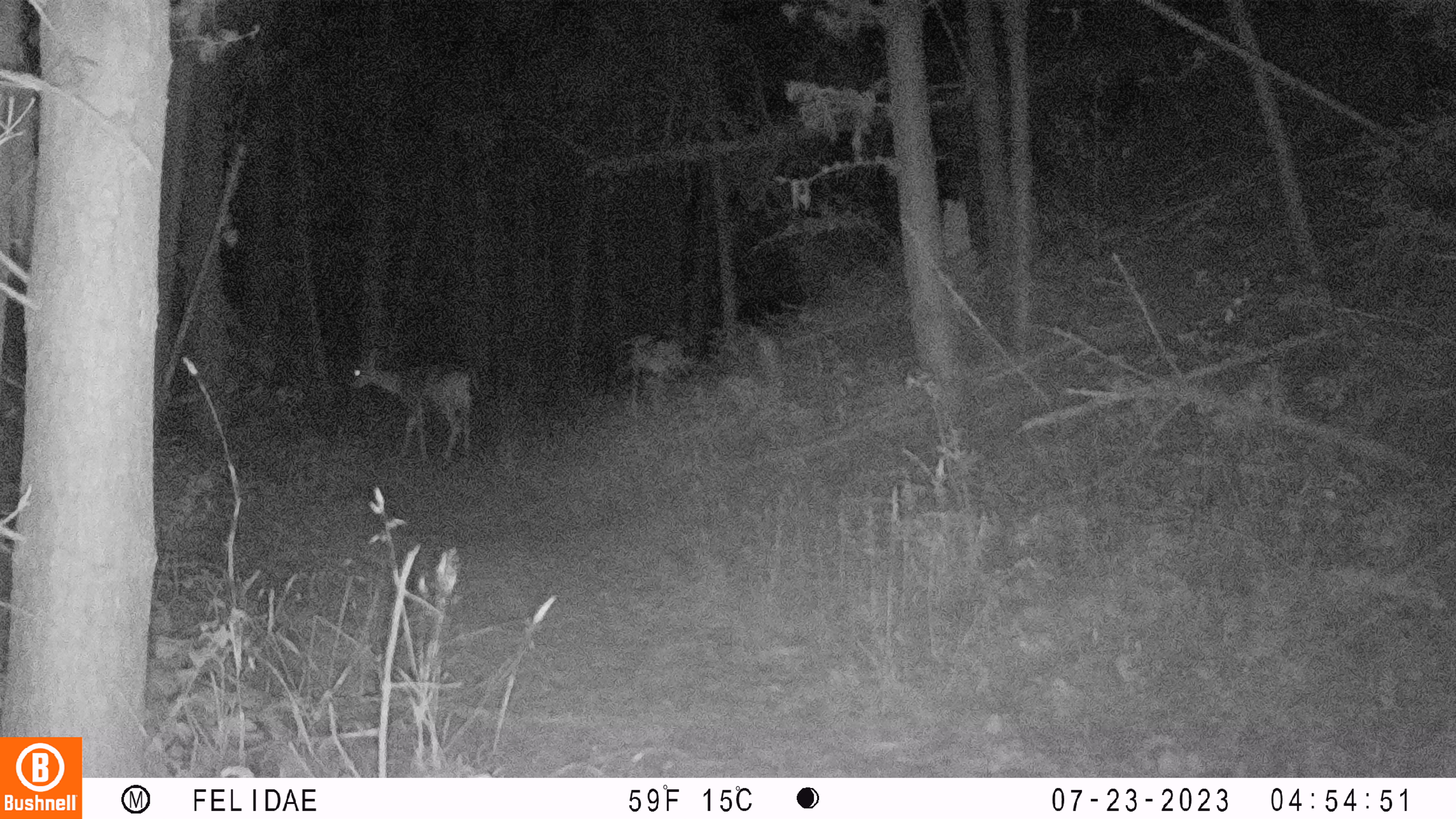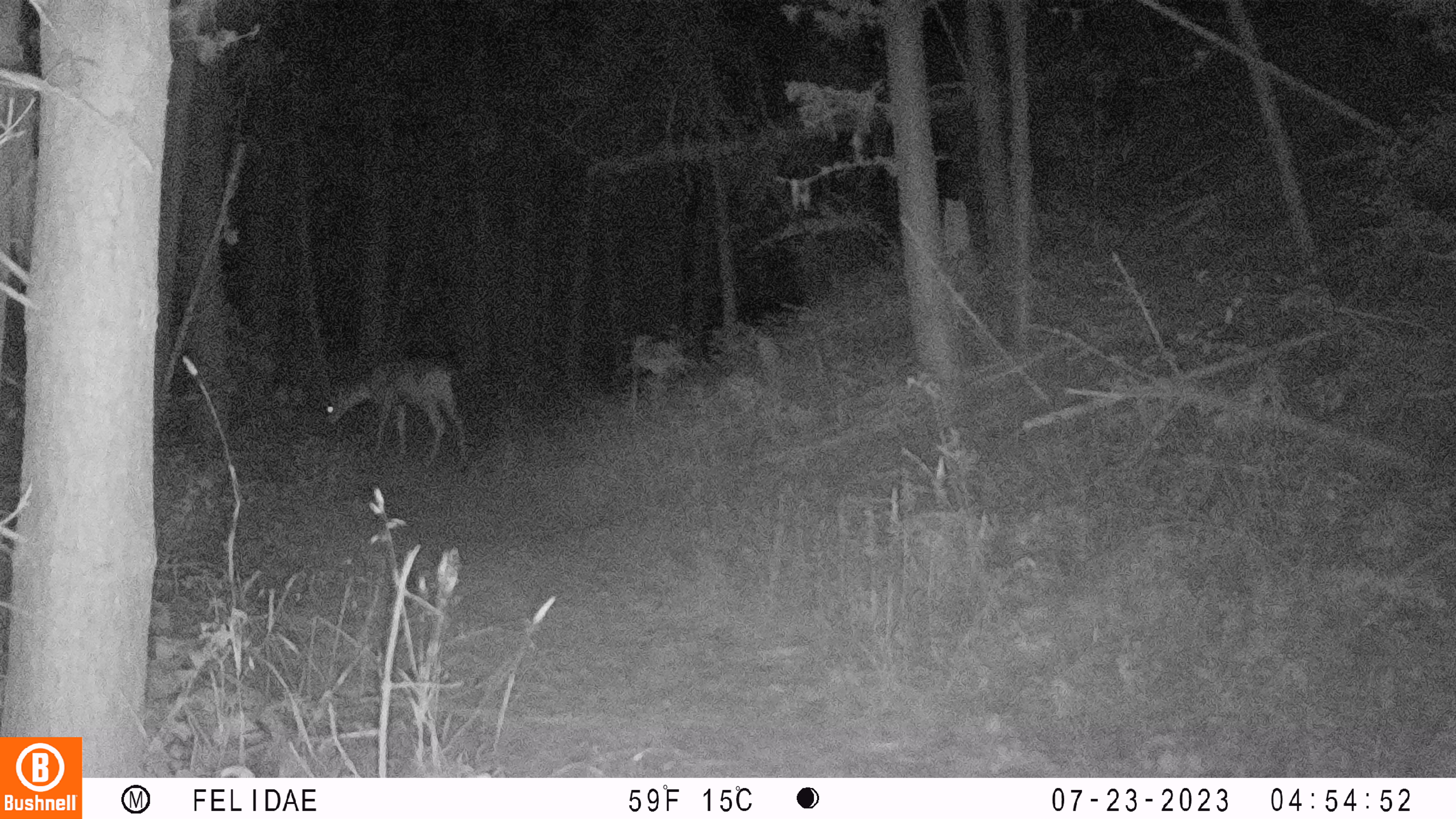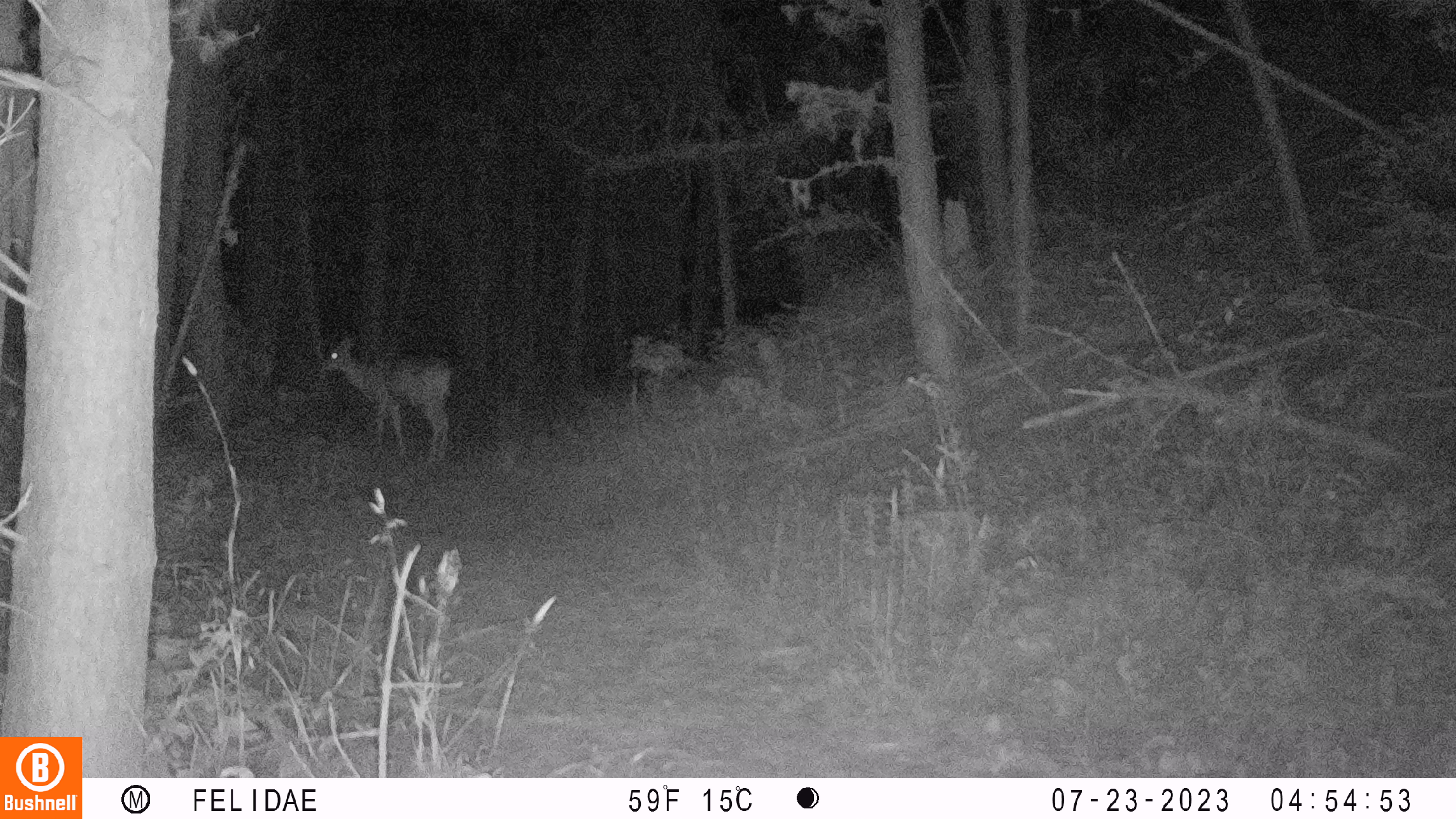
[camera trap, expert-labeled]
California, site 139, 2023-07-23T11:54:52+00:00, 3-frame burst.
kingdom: Animalia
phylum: Chordata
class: Mammalia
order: Artiodactyla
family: Cervidae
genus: Odocoileus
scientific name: Odocoileus hemionus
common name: mule deer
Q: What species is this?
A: Mule deer (Odocoileus hemionus).